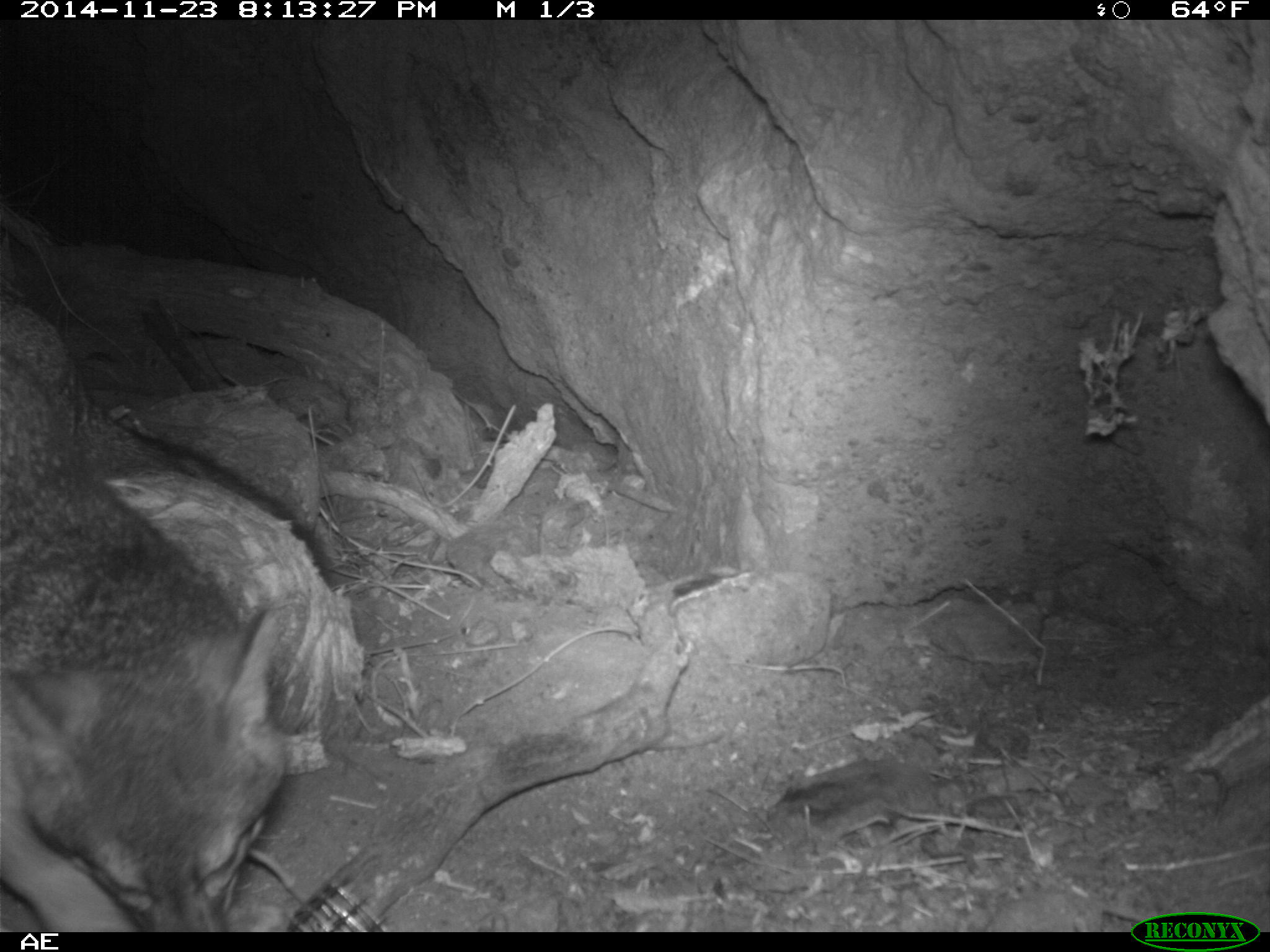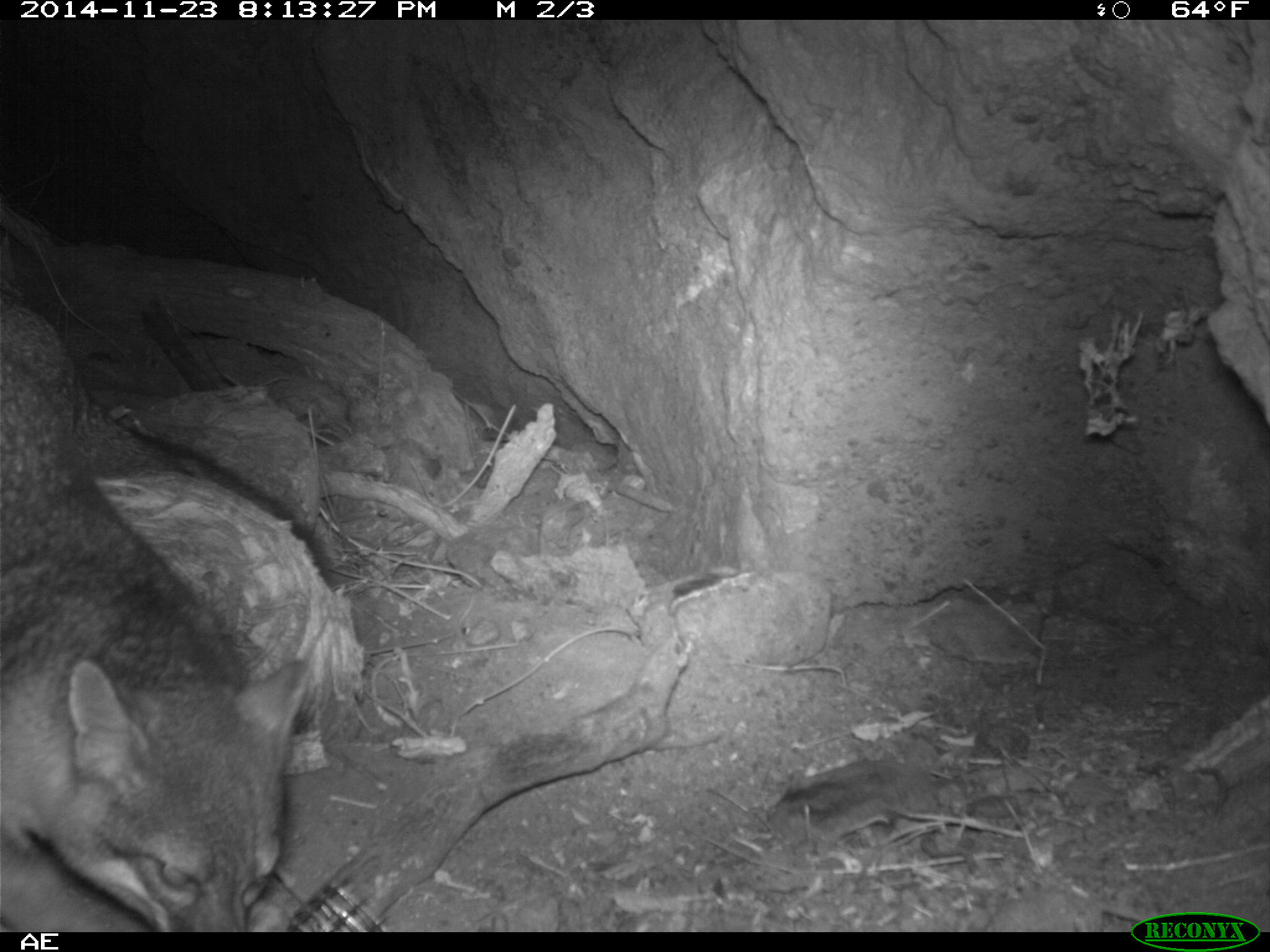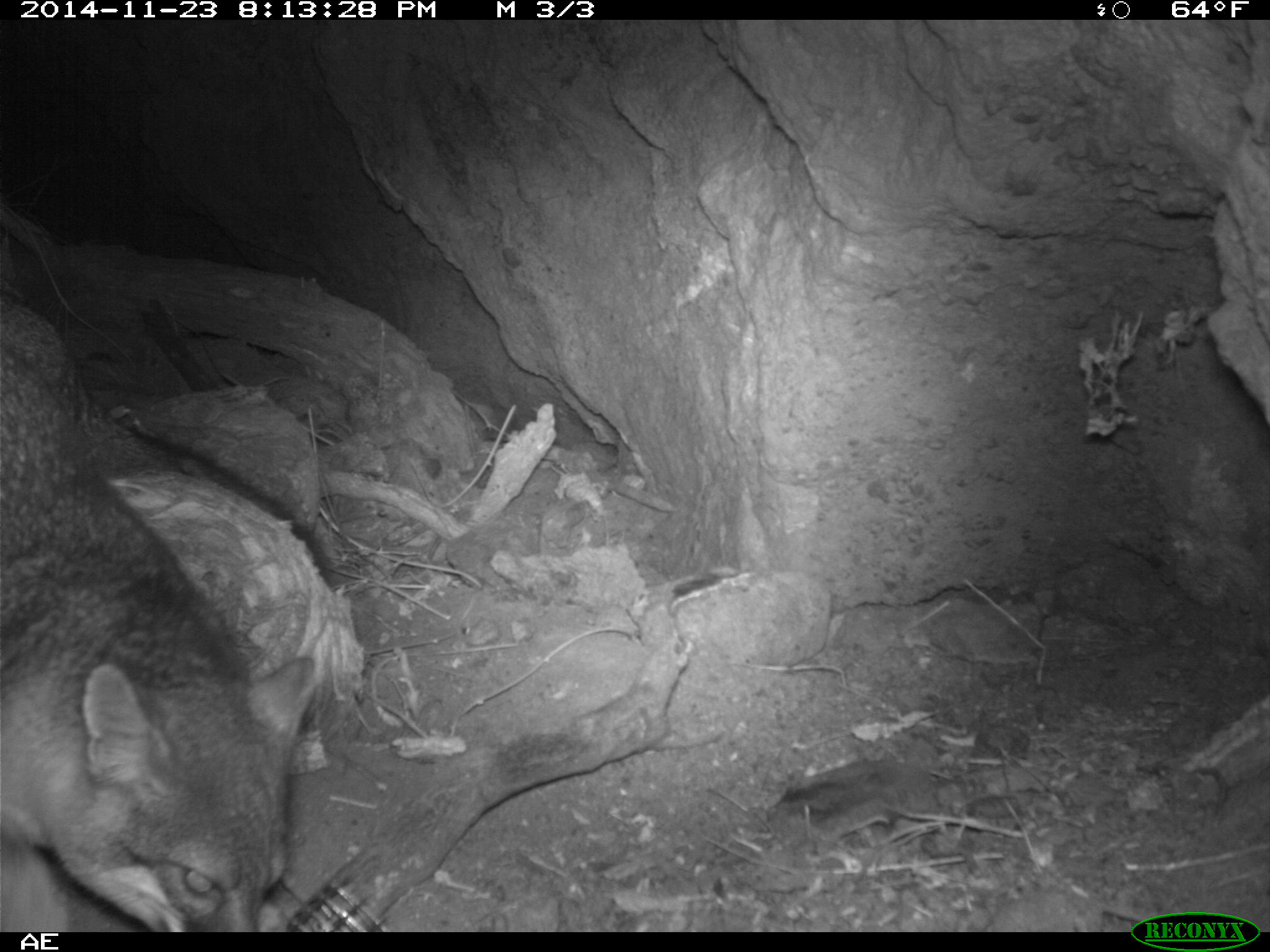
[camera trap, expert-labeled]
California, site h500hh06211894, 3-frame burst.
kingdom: Animalia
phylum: Chordata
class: Mammalia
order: Carnivora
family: Canidae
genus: Urocyon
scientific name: Urocyon littoralis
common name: island fox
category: fox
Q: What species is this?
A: Fox (island fox) (Urocyon littoralis).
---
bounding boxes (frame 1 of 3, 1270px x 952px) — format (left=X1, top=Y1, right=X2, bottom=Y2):
fox: (left=0, top=294, right=342, bottom=932)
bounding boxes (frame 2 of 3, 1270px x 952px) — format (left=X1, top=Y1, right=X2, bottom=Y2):
fox: (left=0, top=299, right=343, bottom=933)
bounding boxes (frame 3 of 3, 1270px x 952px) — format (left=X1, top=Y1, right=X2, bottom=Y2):
fox: (left=0, top=295, right=333, bottom=932)